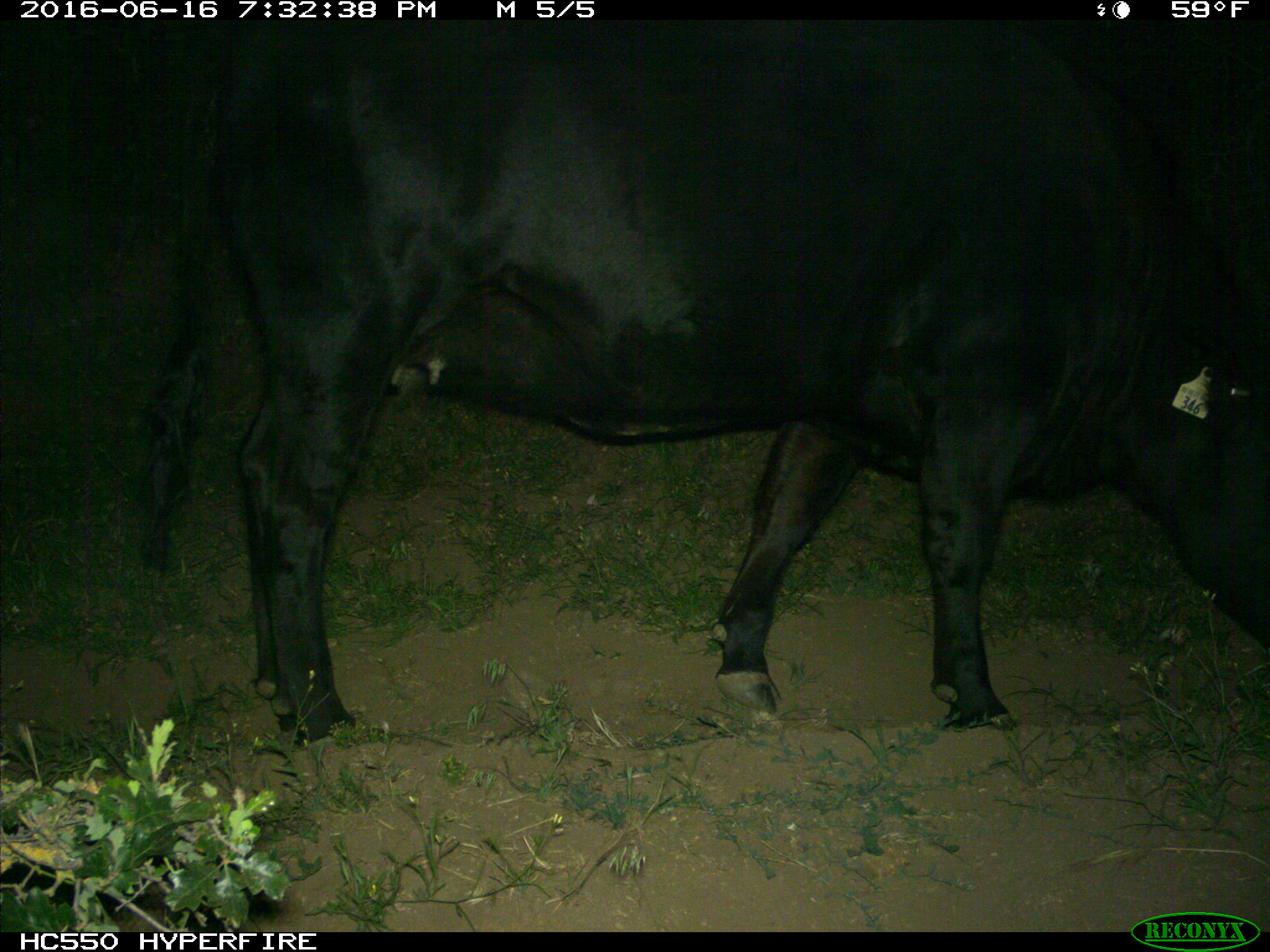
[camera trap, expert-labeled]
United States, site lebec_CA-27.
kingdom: Animalia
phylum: Chordata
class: Mammalia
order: Artiodactyla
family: Bovidae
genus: Bos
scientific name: Bos taurus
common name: domestic cow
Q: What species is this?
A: Bos taurus (domestic cow).